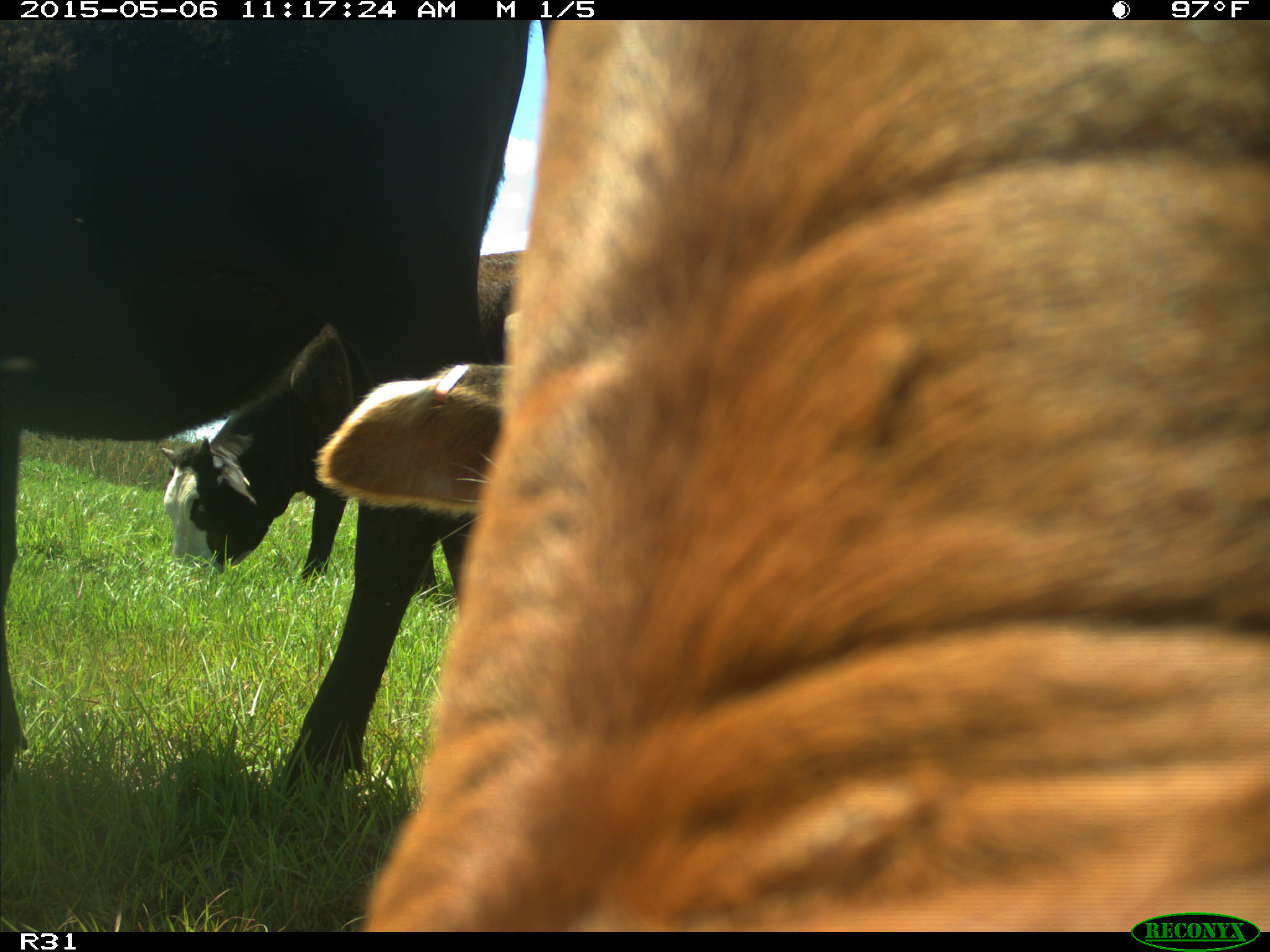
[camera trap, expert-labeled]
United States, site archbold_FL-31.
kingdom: Animalia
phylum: Chordata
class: Mammalia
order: Artiodactyla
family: Bovidae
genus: Bos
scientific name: Bos taurus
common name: domestic cow